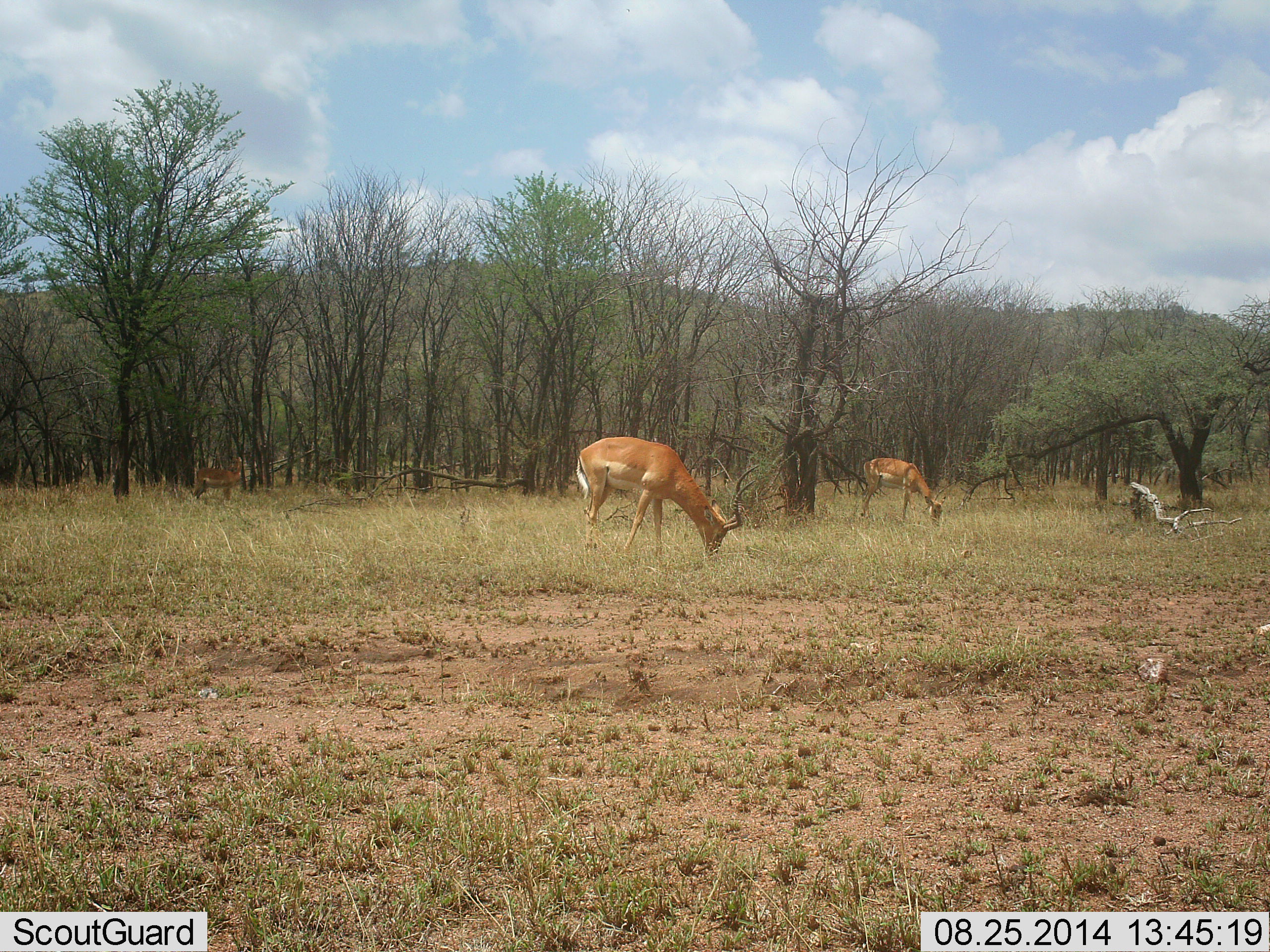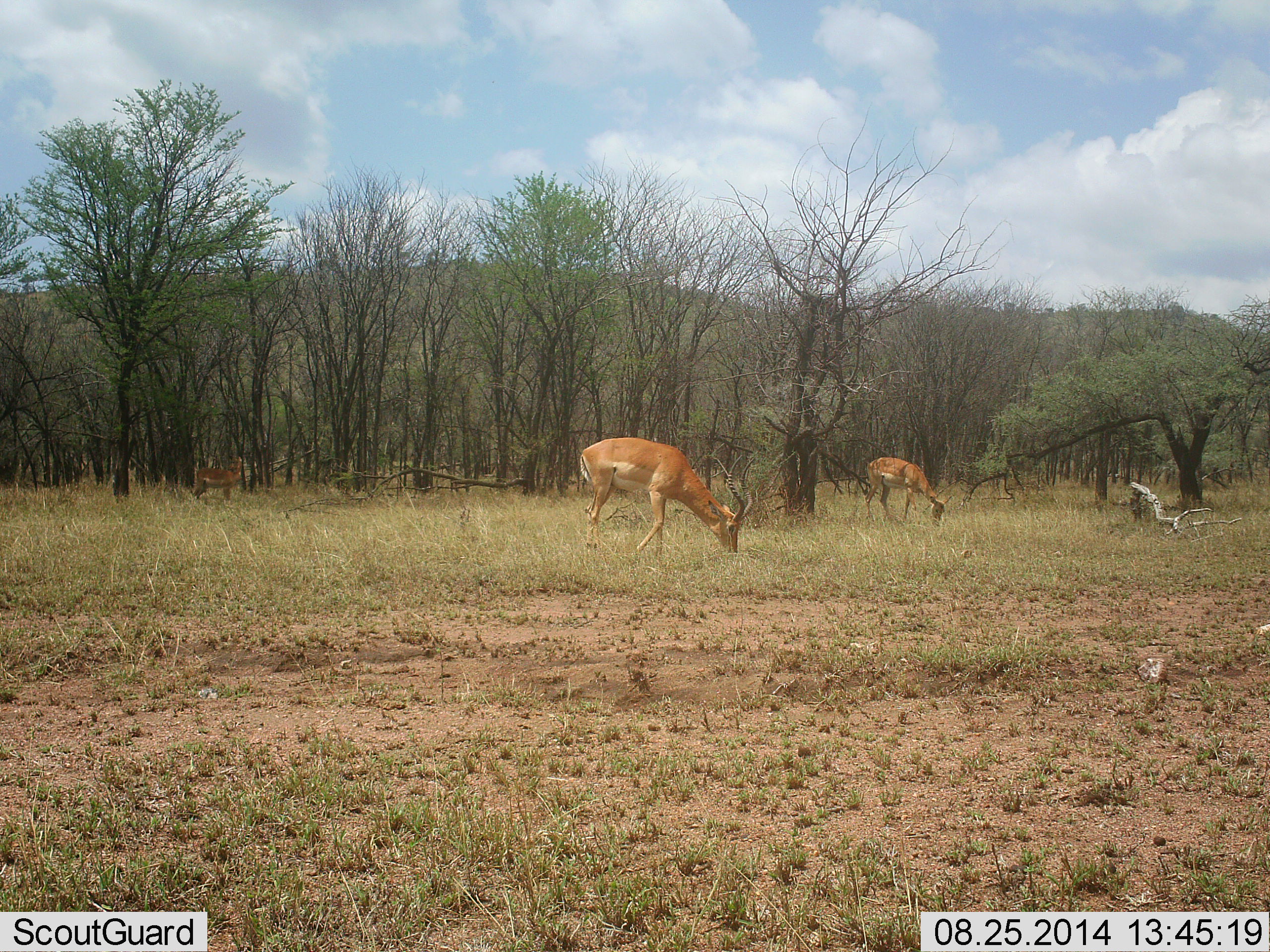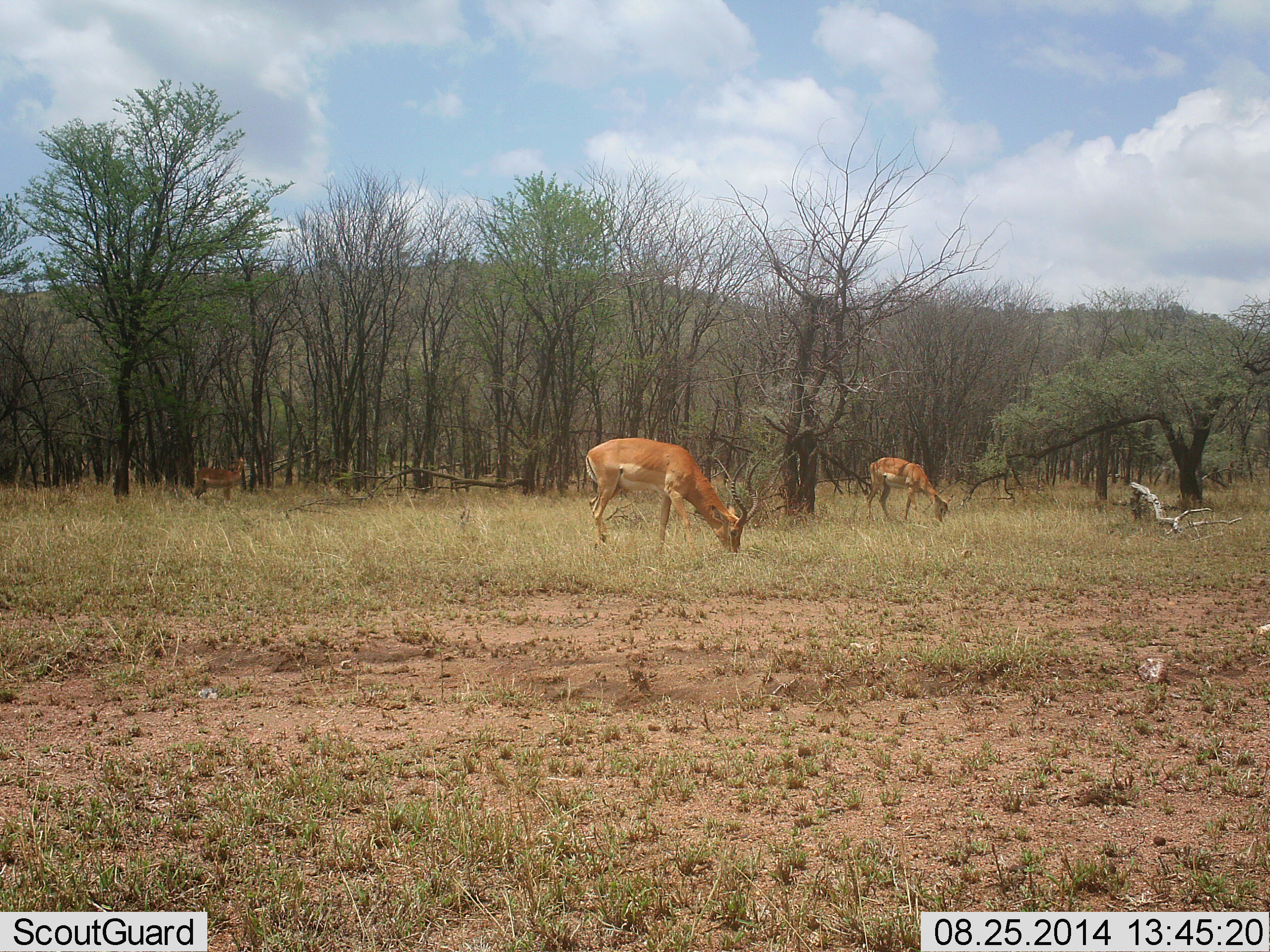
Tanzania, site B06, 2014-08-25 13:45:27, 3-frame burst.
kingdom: Animalia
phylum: Chordata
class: Mammalia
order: Artiodactyla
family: Bovidae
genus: Aepyceros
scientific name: Aepyceros melampus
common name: impala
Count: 3.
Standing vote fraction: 50%.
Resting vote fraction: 0%.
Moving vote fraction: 0%.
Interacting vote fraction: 0%.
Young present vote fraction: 0%.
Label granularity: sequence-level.